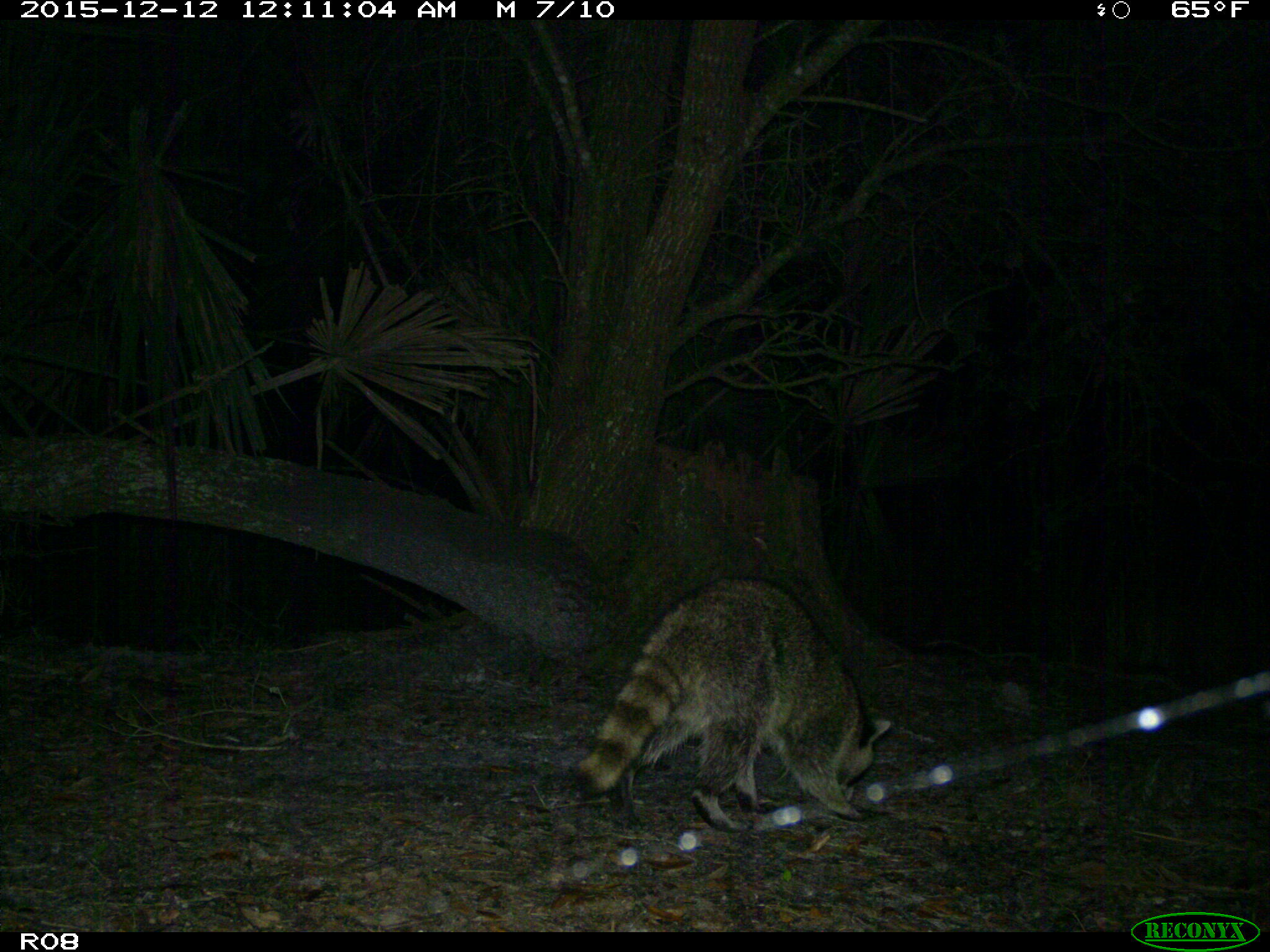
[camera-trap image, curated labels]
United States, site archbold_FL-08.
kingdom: Animalia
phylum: Chordata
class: Mammalia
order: Carnivora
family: Procyonidae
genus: Procyon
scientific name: Procyon lotor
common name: common raccoon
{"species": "Procyon lotor (common raccoon)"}